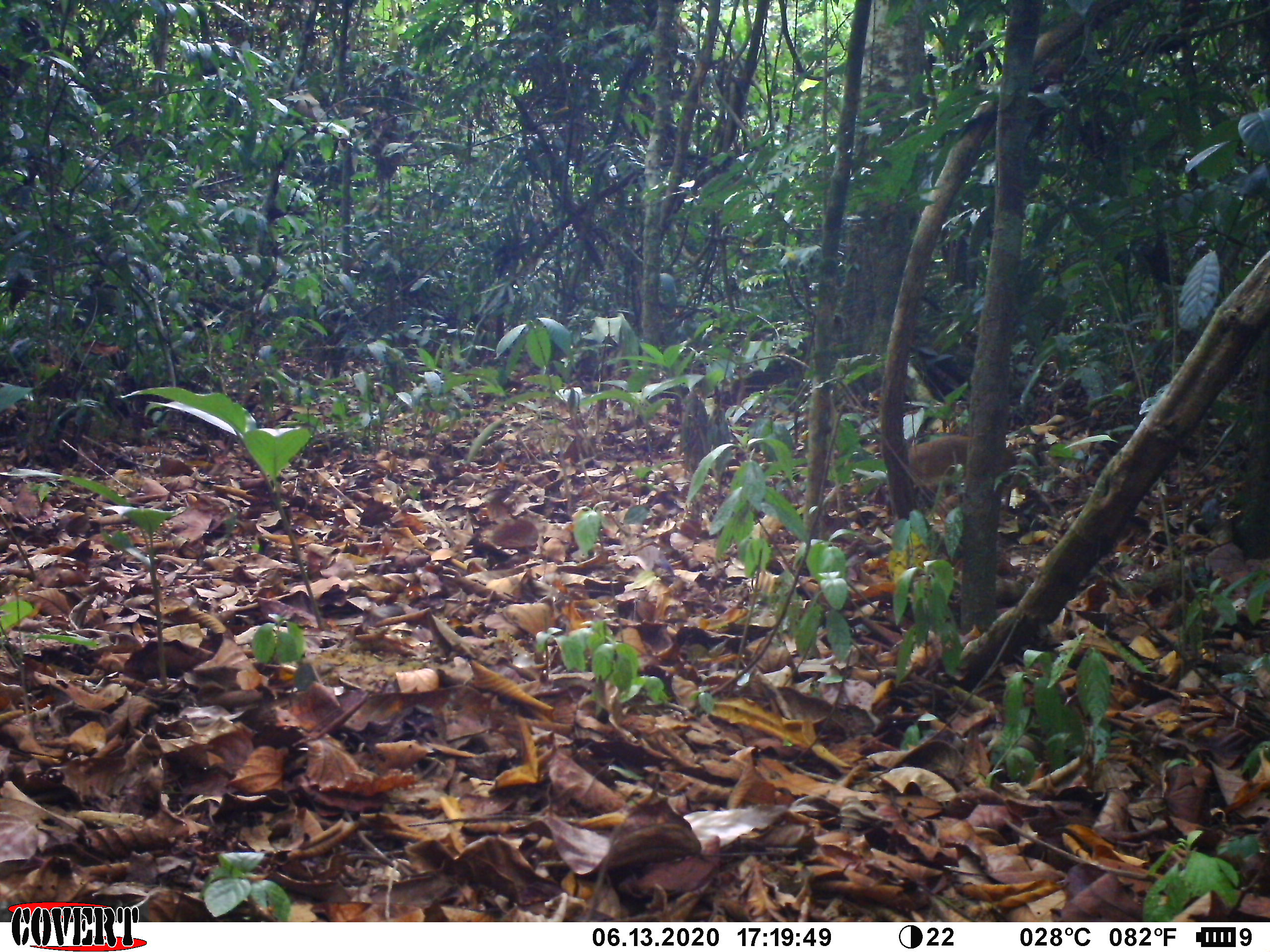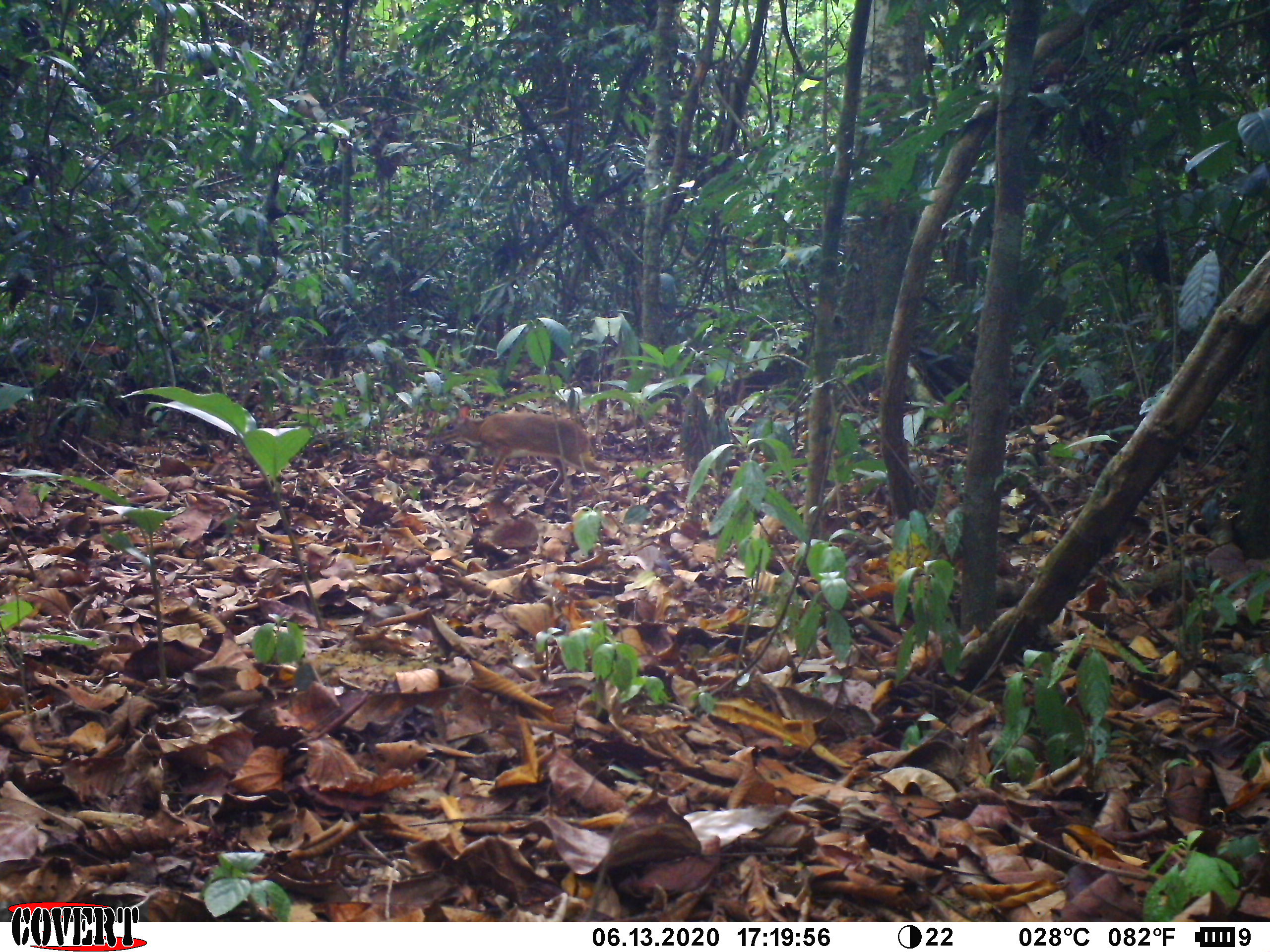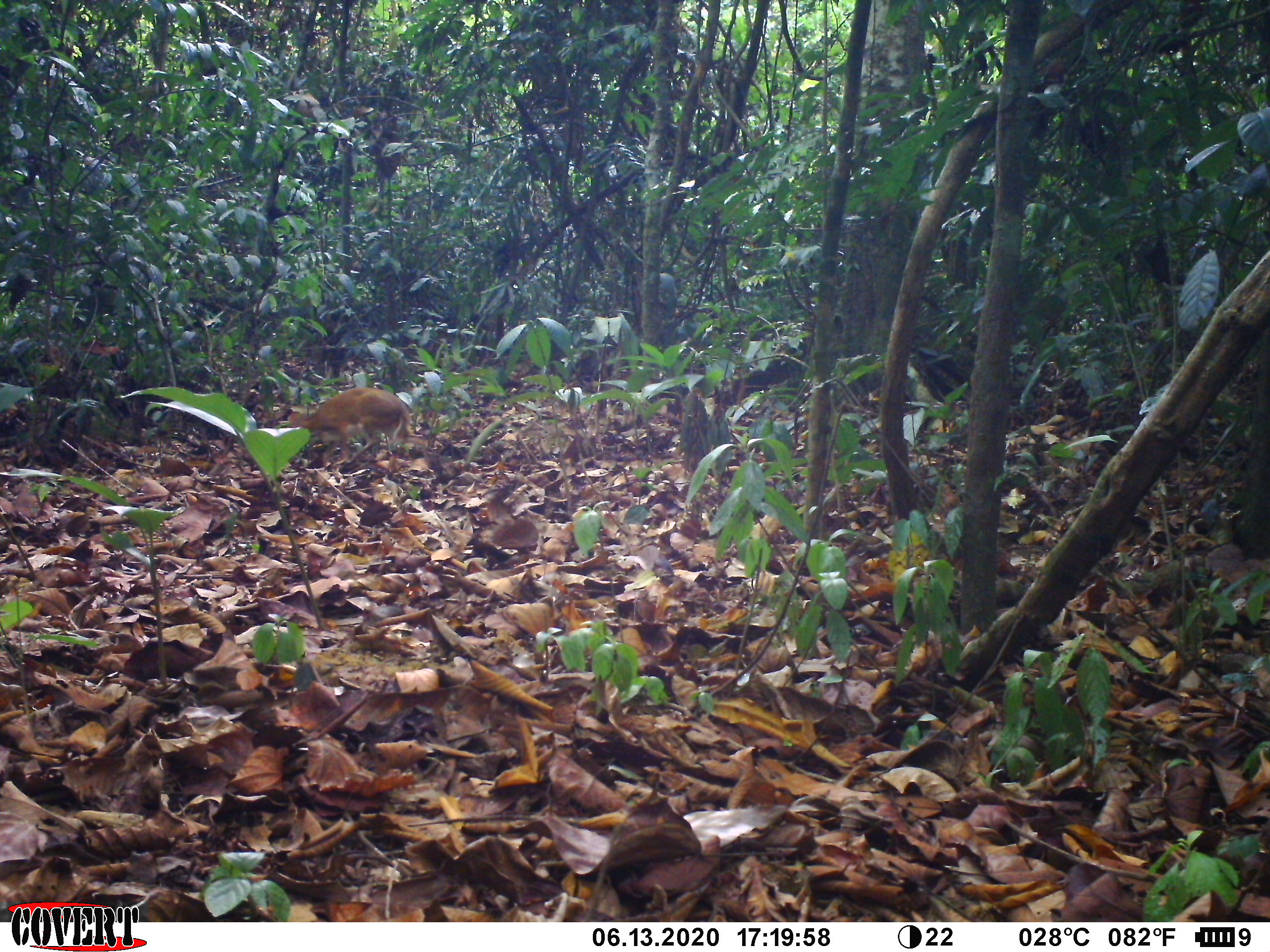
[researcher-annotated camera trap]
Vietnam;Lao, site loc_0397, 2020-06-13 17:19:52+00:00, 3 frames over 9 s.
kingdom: Animalia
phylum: Chordata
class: Mammalia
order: Artiodactyla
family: Tragulidae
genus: Moschiola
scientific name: Moschiola meminna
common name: chevrotain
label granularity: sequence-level